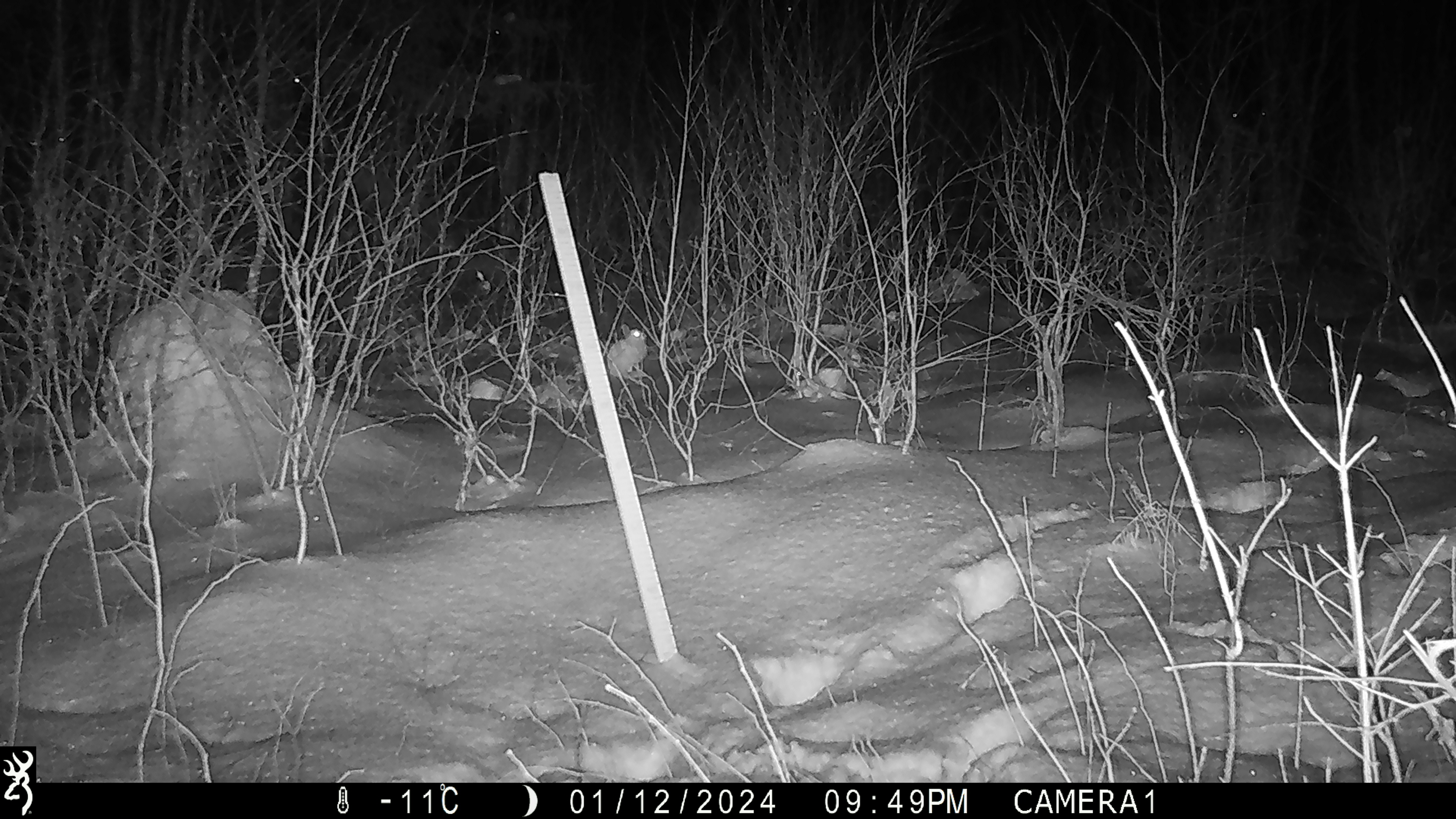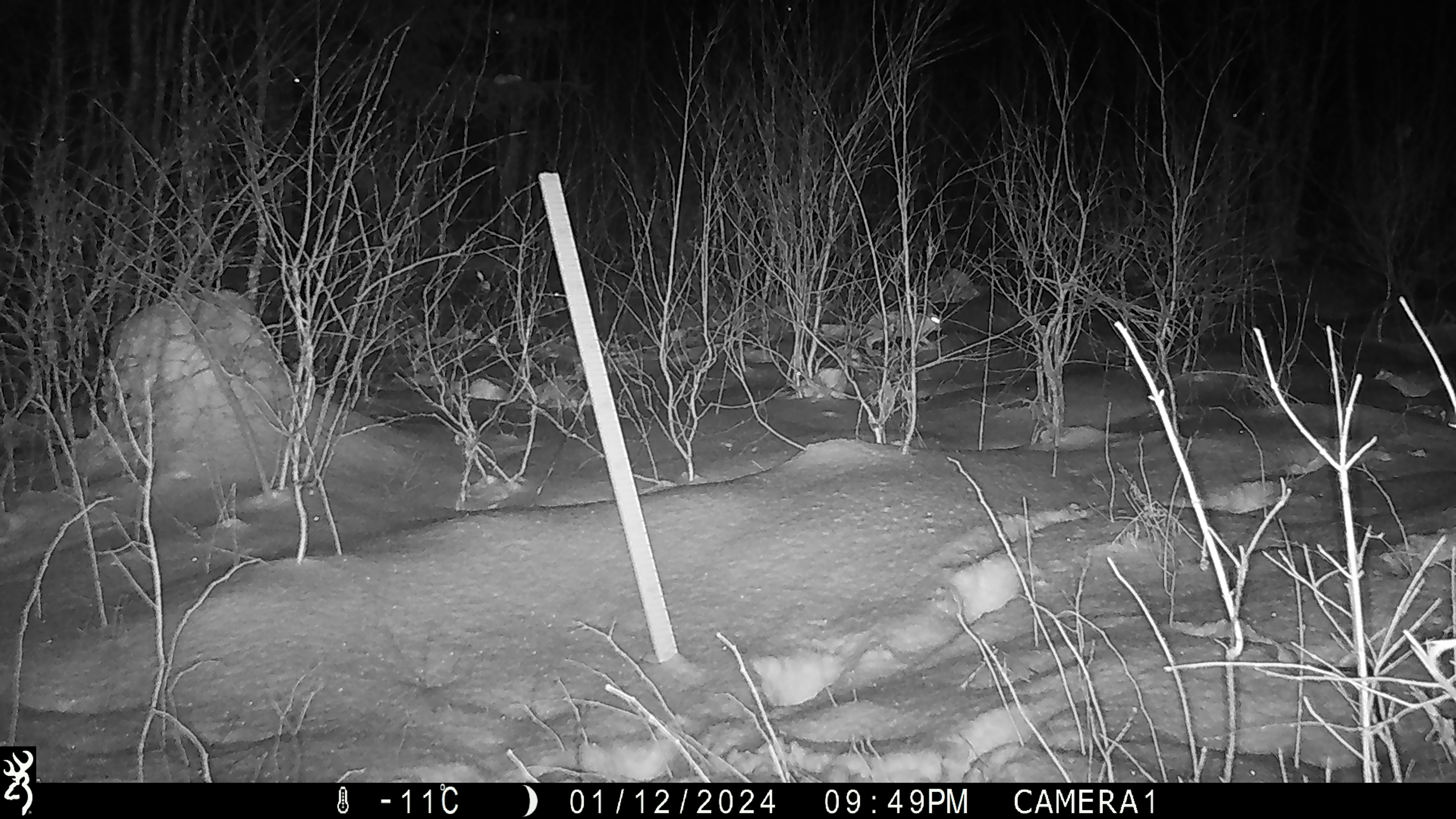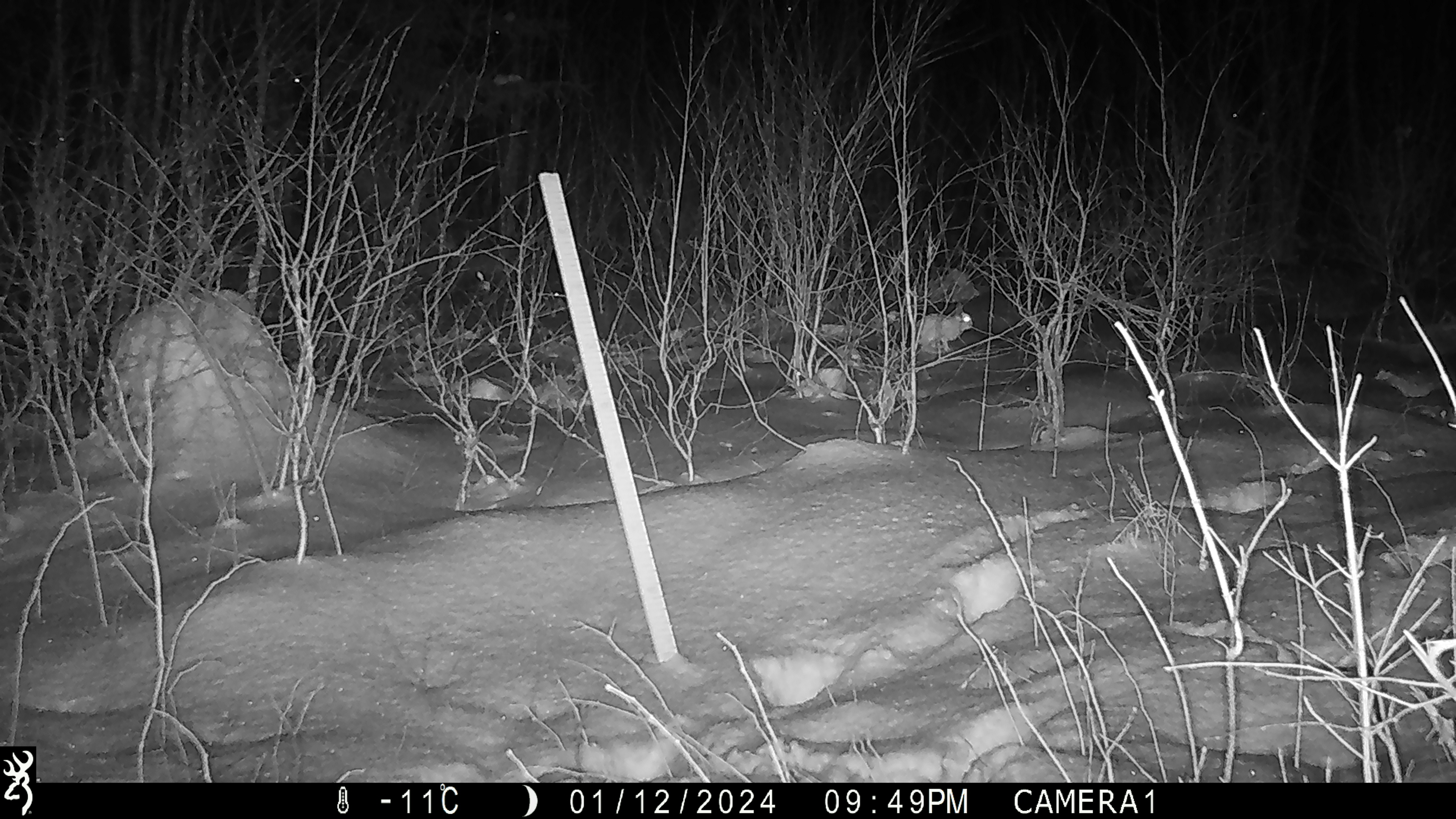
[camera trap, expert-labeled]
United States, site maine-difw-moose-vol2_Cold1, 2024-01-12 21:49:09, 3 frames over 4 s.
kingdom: Animalia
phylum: Chordata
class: Mammalia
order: Lagomorpha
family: Leporidae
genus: Lepus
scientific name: Lepus americanus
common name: snowshoe hare